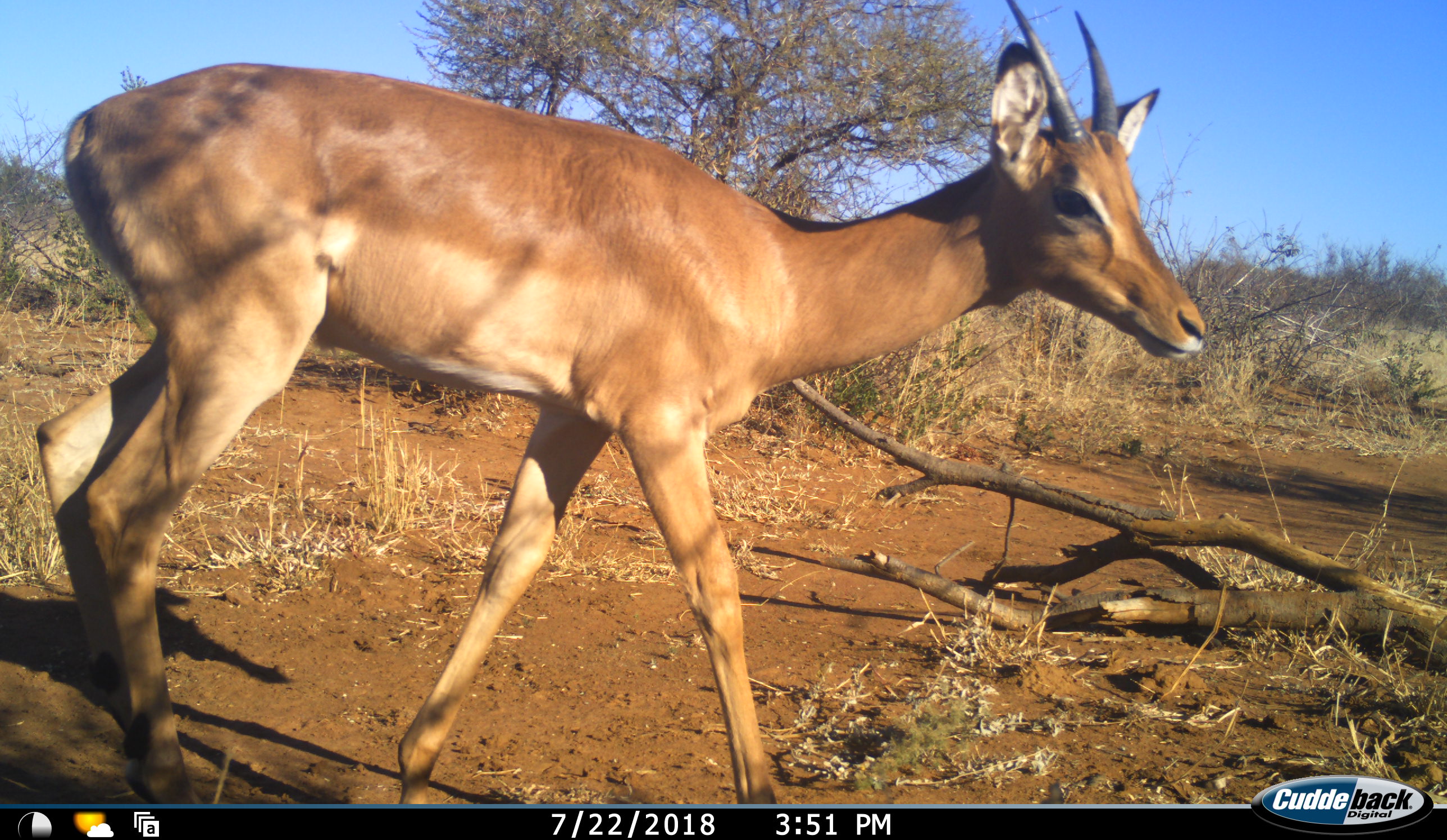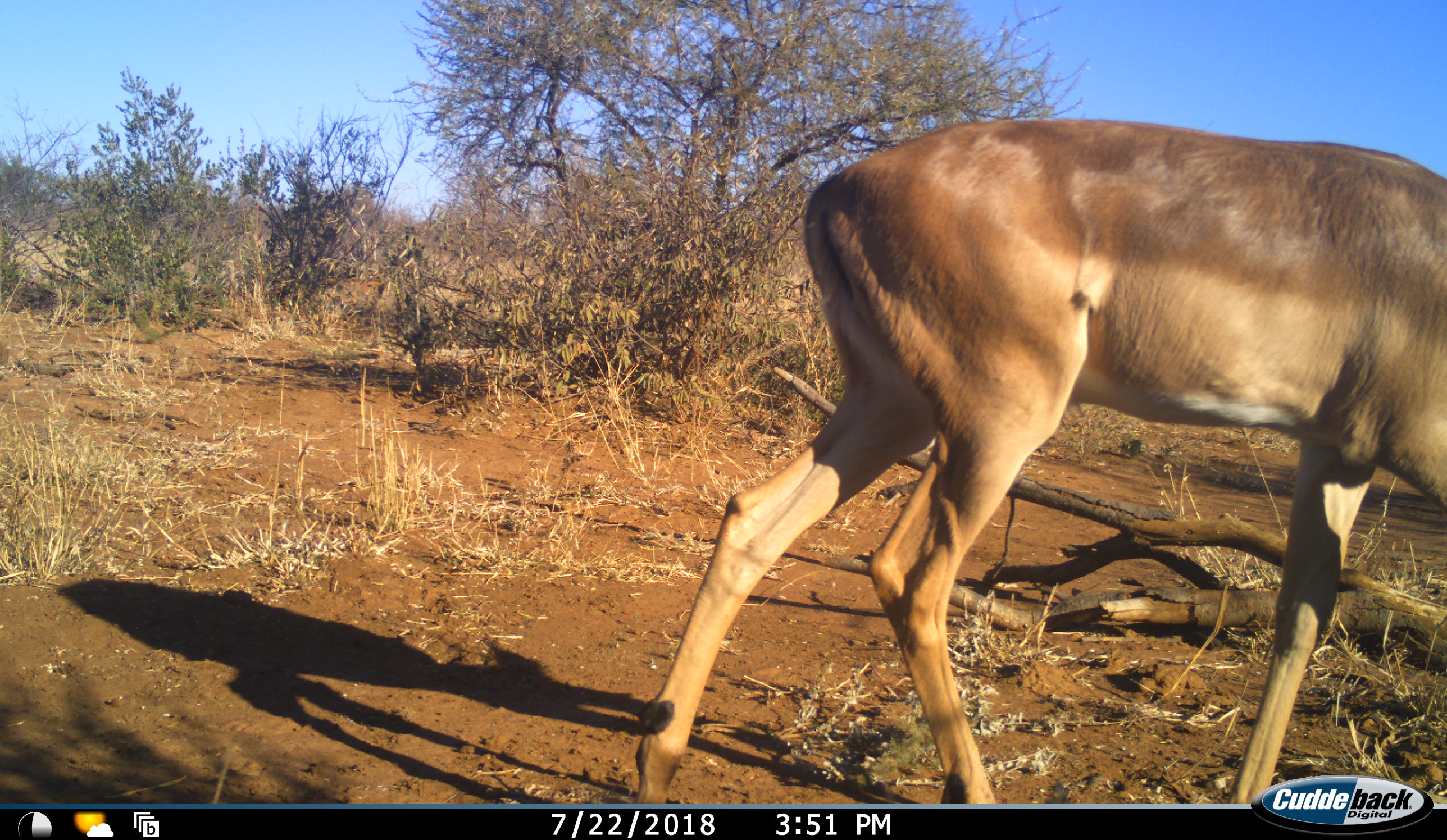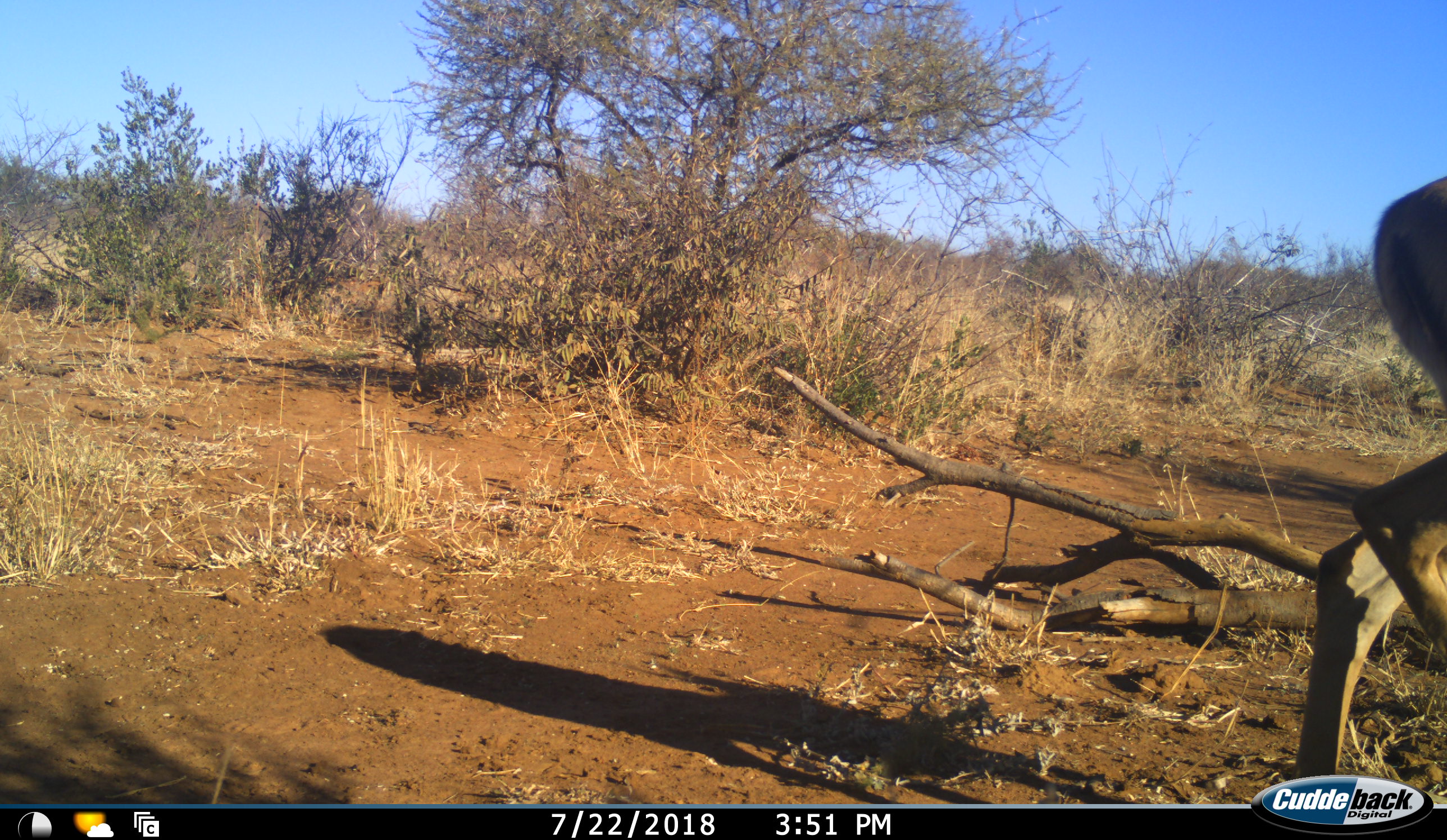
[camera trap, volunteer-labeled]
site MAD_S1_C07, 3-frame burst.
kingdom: Animalia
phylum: Chordata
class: Mammalia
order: Artiodactyla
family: Bovidae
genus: Aepyceros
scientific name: Aepyceros melampus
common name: impala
Impala (Aepyceros melampus), count 1. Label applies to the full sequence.